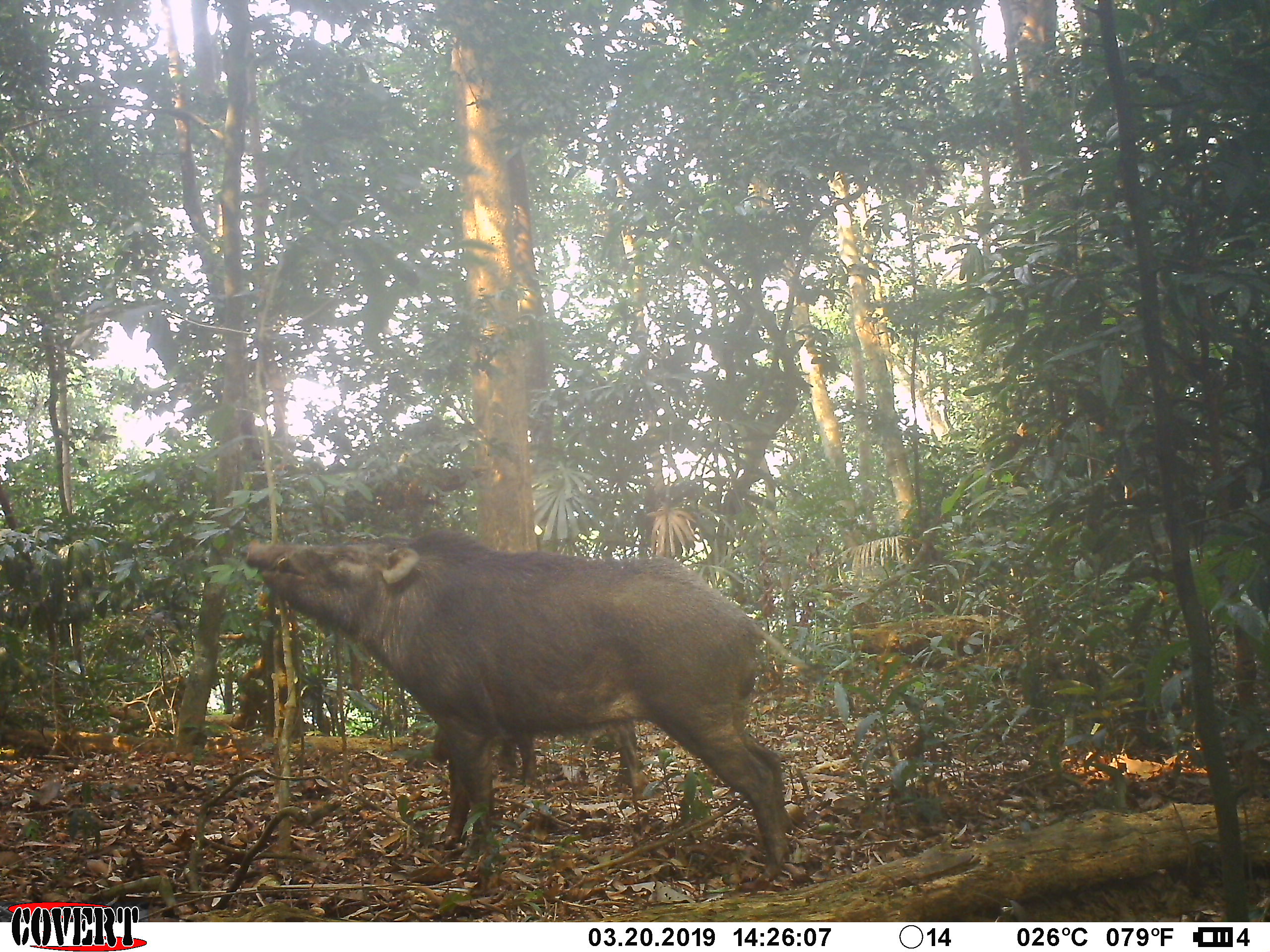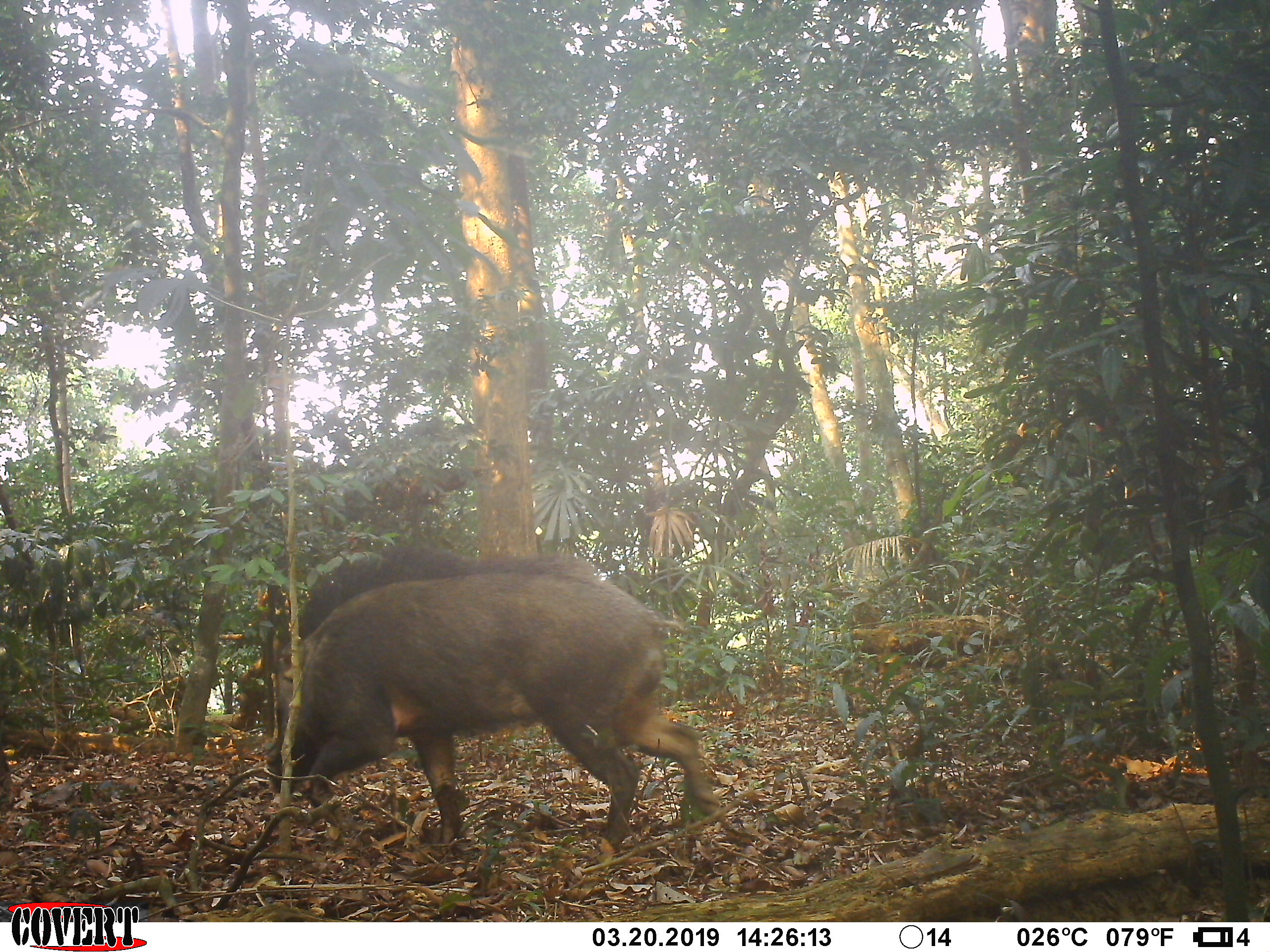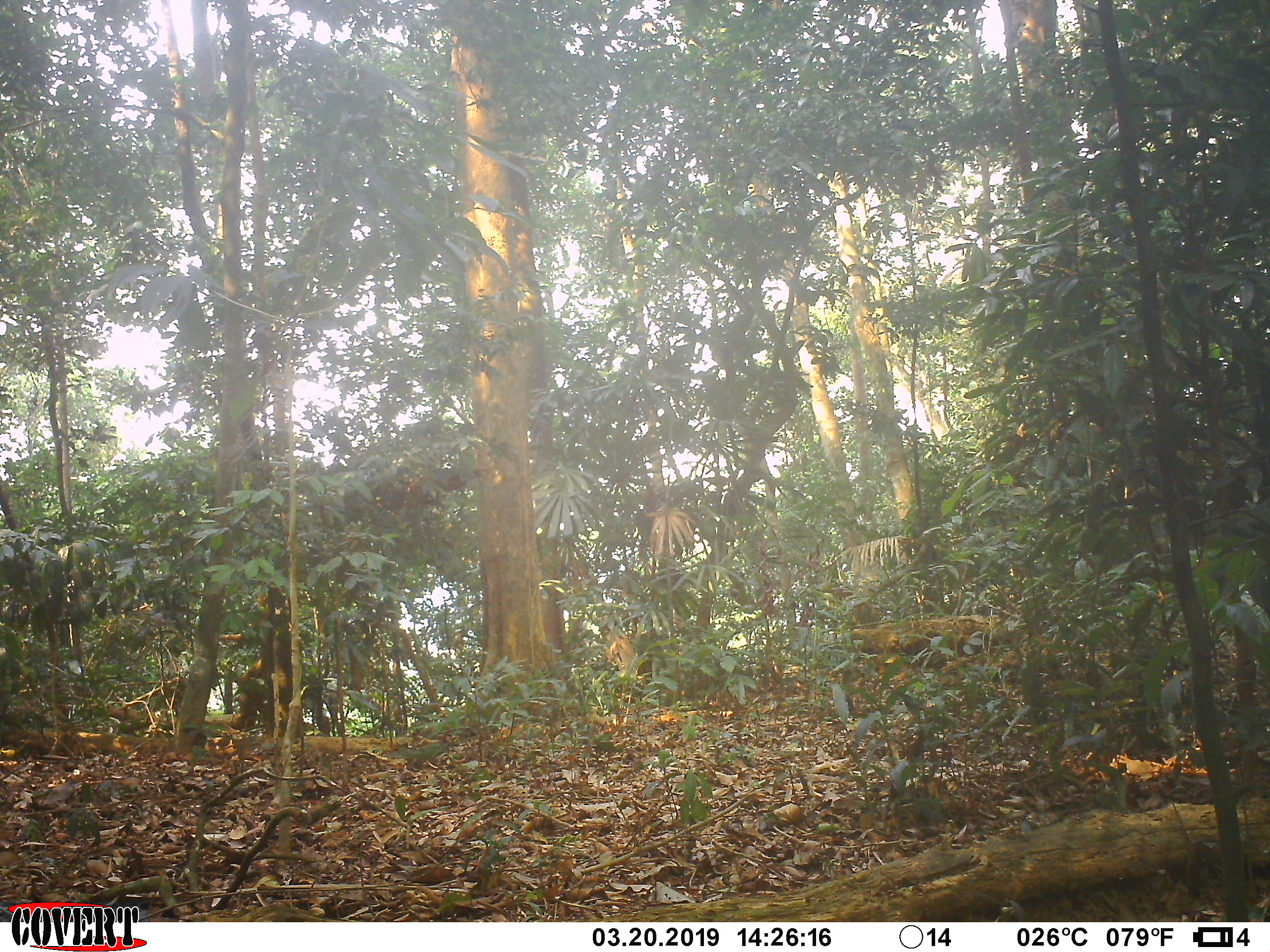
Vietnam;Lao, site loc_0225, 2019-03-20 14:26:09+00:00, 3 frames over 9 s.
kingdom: Animalia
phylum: Chordata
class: Mammalia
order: Artiodactyla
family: Suidae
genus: Sus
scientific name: Sus scrofa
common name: eurasian wild pig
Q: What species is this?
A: Eurasian wild pig (Sus scrofa).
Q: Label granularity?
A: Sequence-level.